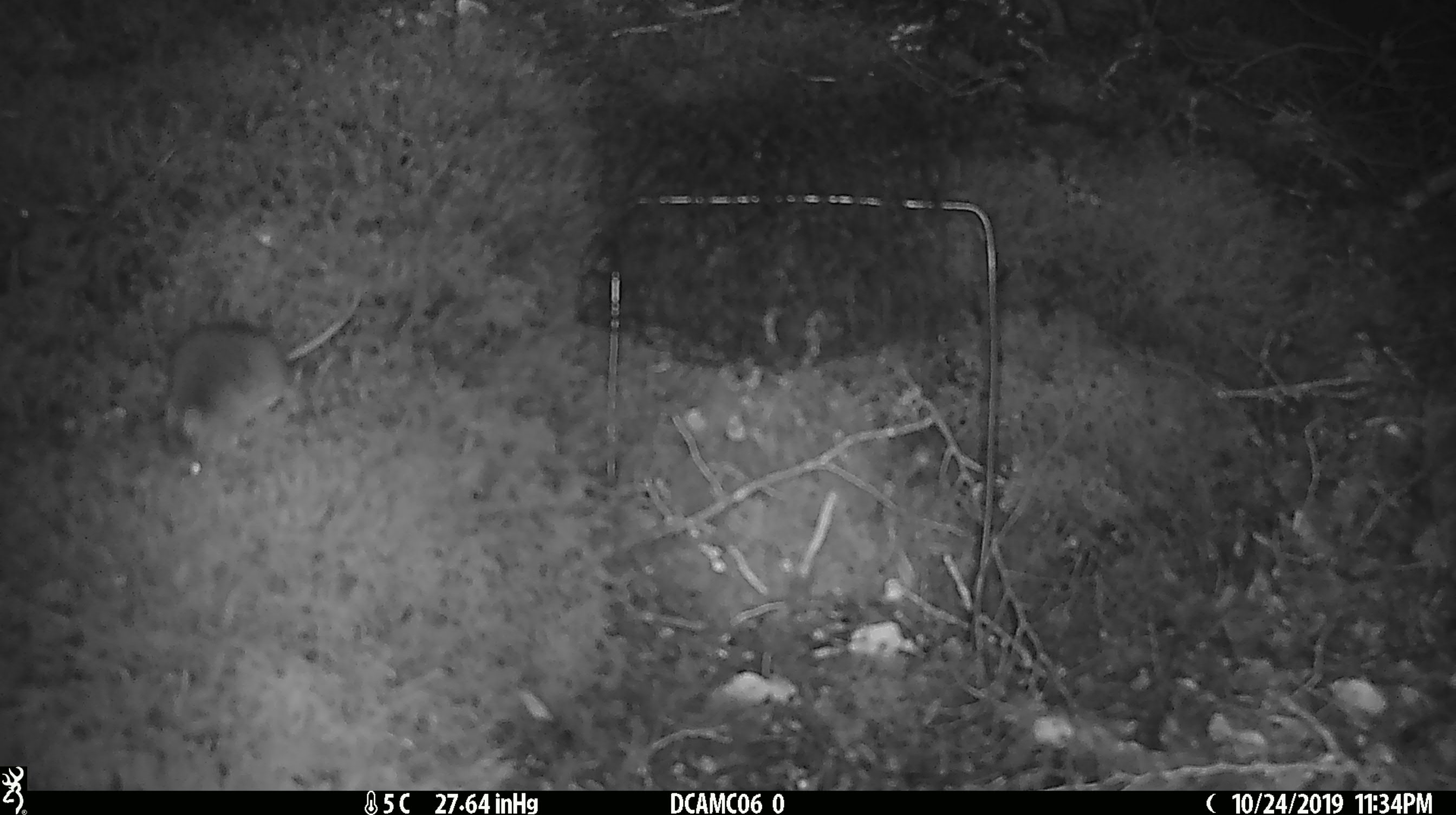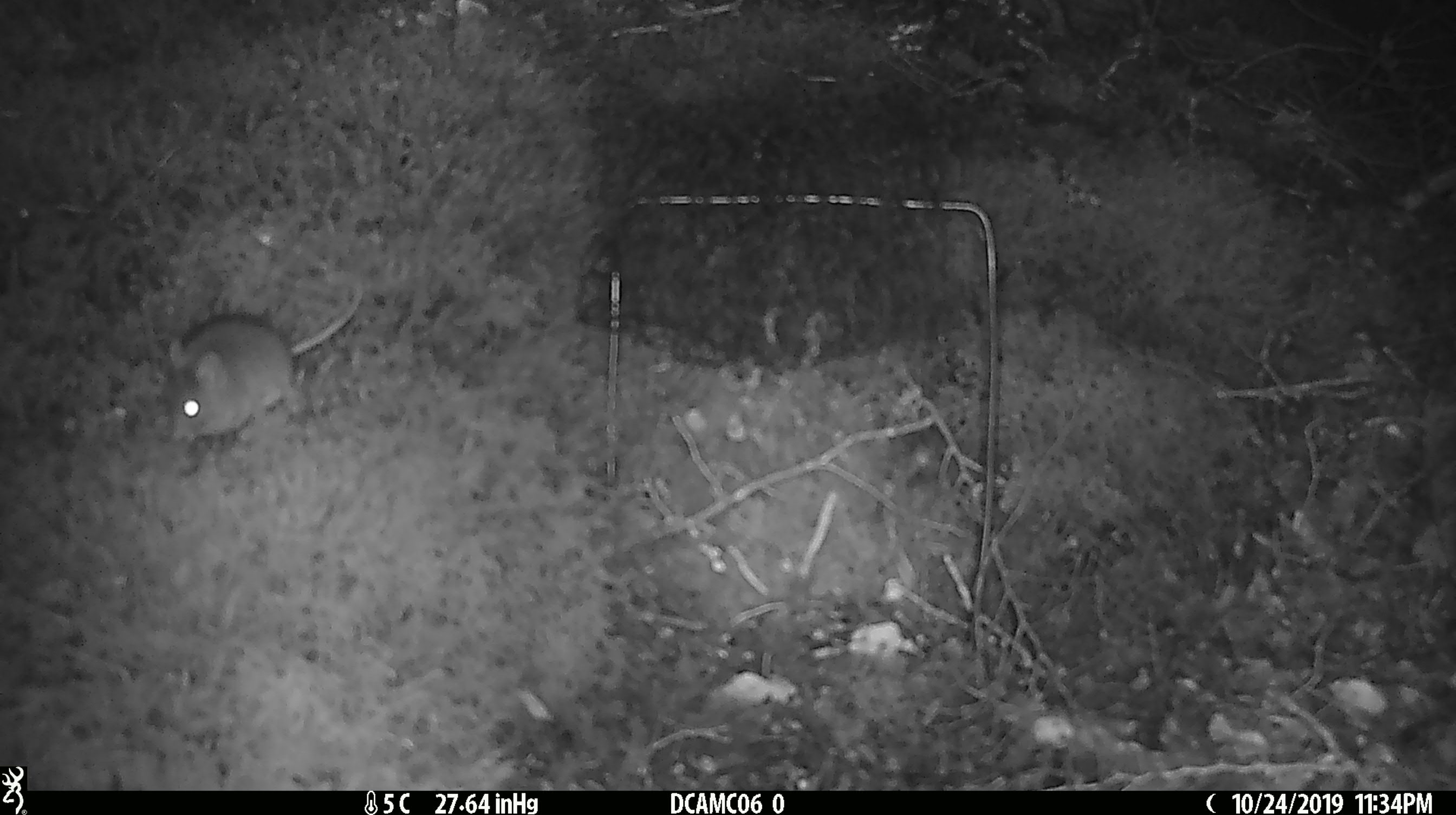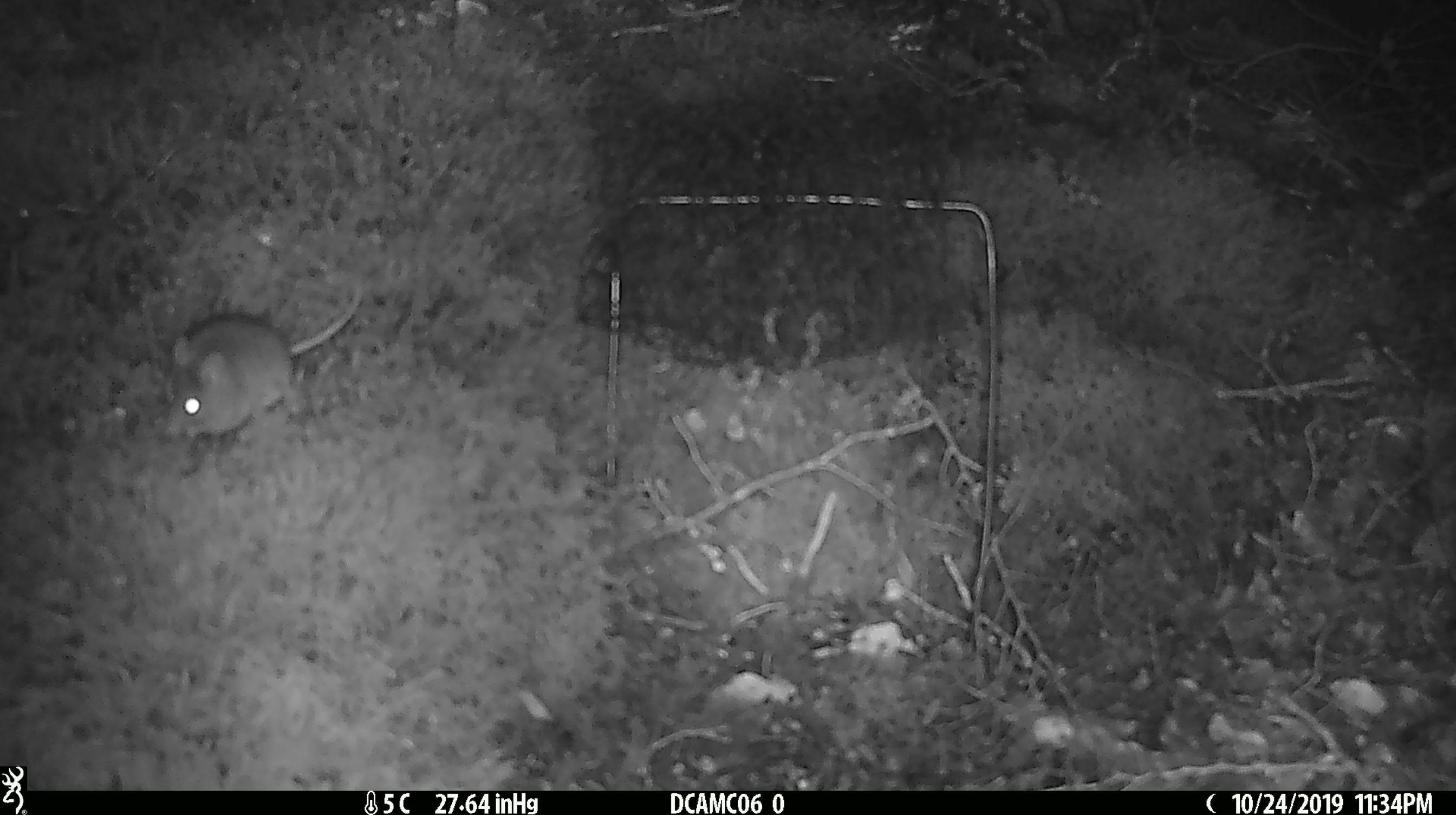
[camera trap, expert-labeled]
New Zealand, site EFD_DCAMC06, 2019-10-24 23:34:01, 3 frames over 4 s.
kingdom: Animalia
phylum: Chordata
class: Mammalia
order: Rodentia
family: Muridae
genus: Mus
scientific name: Mus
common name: mouse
Mouse (Mus).